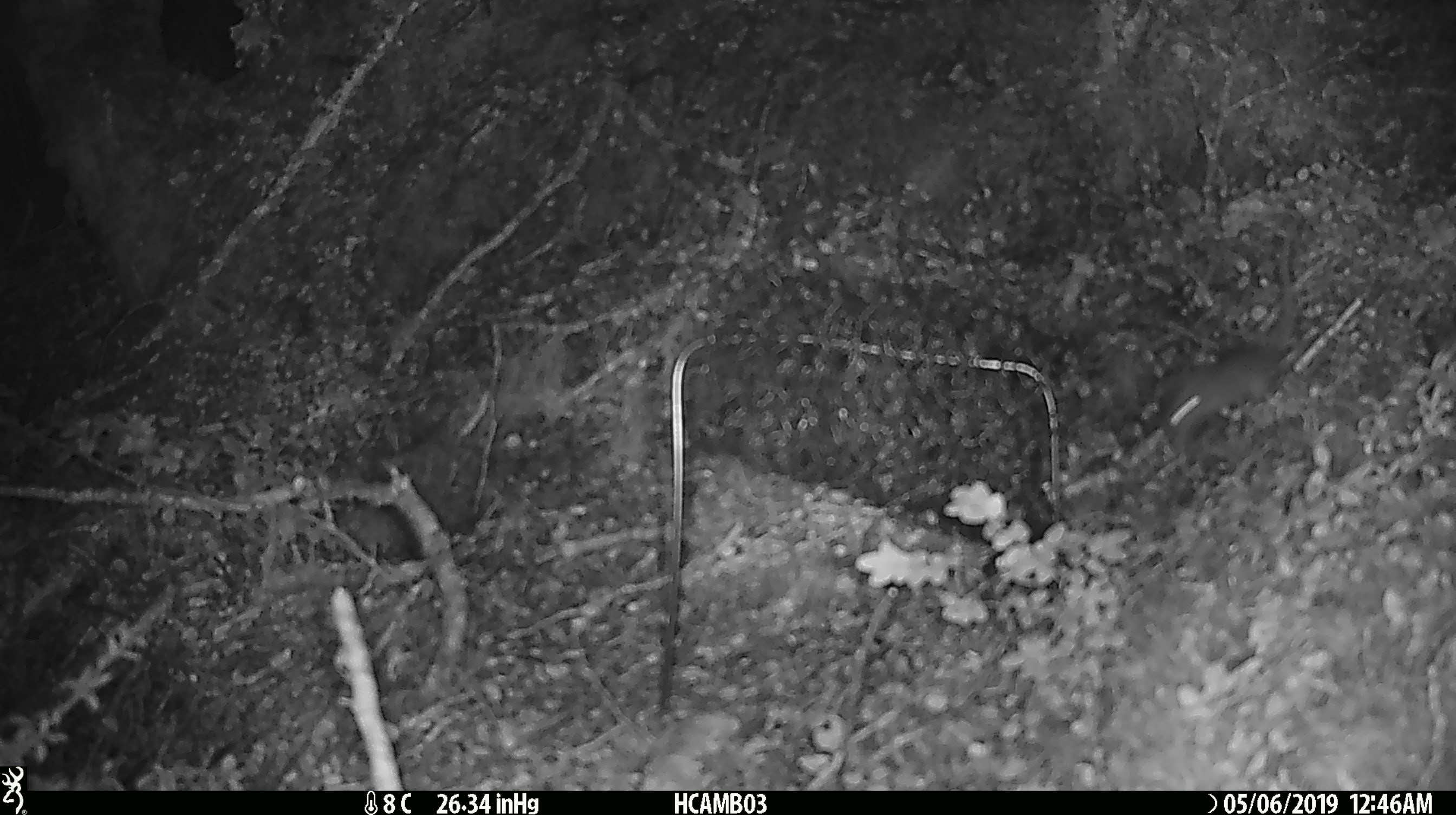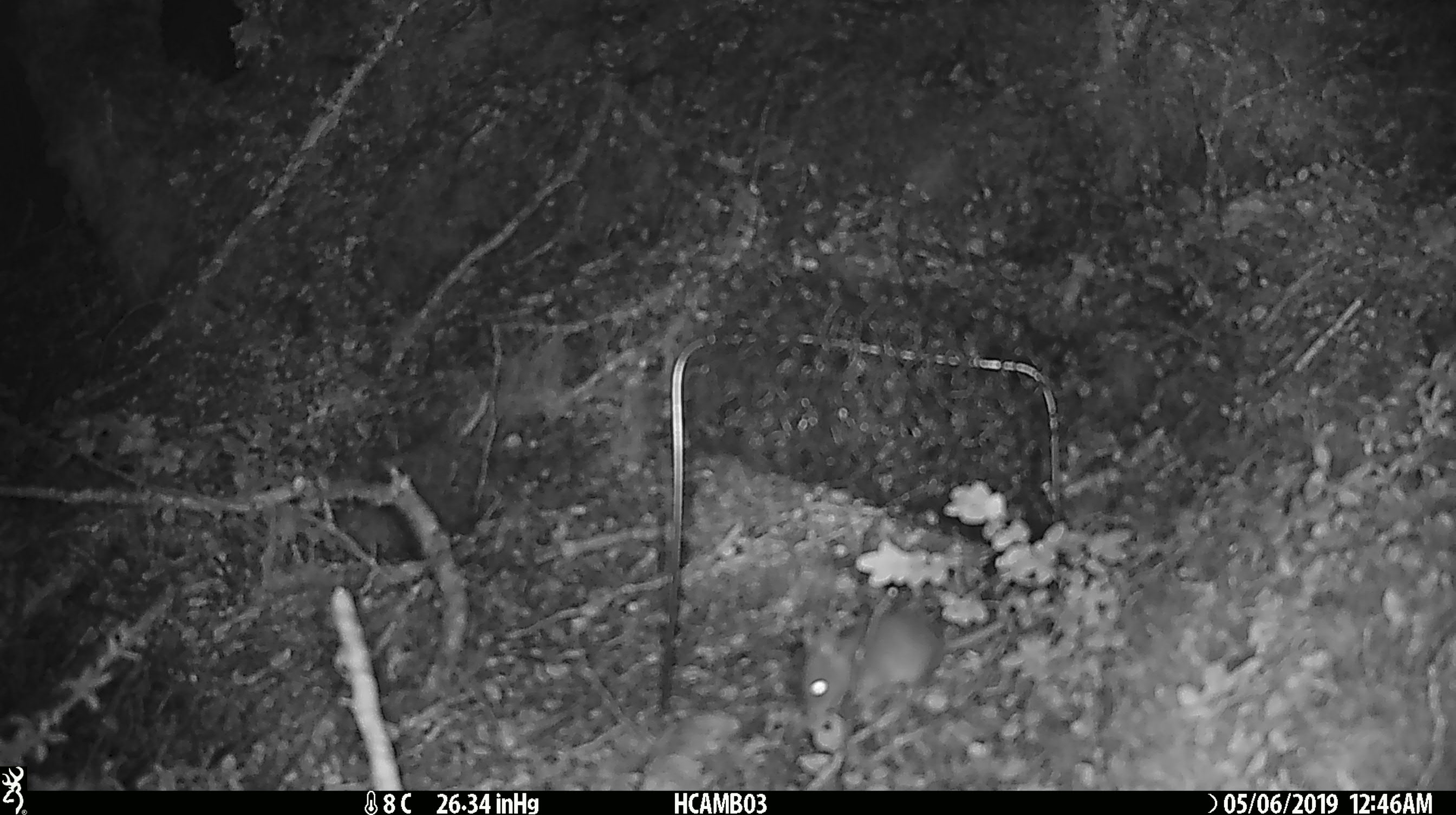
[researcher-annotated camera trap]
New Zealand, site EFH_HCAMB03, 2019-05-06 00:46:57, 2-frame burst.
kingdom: Animalia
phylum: Chordata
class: Mammalia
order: Rodentia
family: Muridae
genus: Mus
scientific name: Mus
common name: mouse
Mouse (Mus).